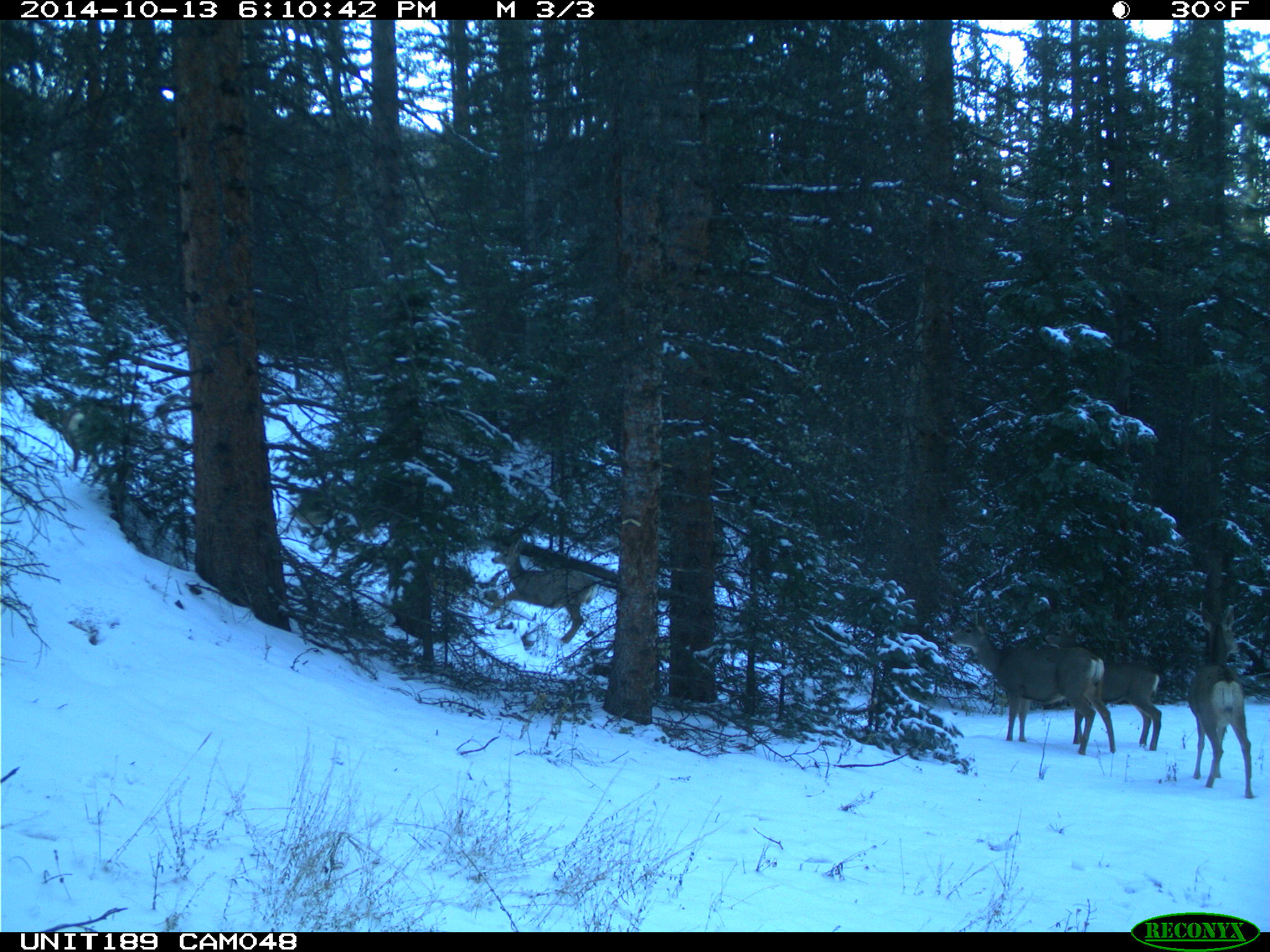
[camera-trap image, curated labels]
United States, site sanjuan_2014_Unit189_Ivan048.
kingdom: Animalia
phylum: Chordata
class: Mammalia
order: Artiodactyla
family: Cervidae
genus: Odocoileus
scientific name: Odocoileus hemionus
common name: mule deer